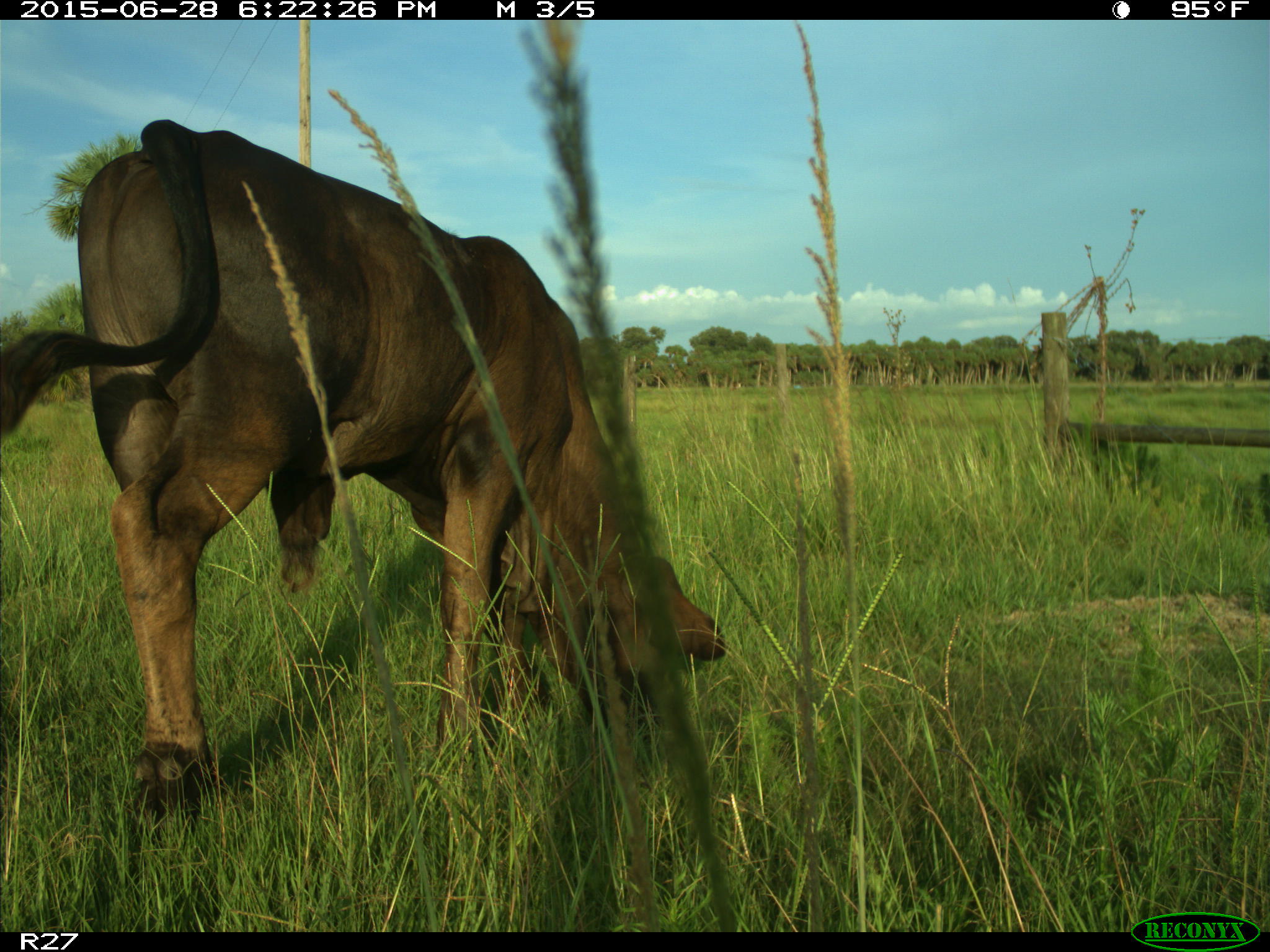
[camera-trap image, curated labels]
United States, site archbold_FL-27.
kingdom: Animalia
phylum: Chordata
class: Mammalia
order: Artiodactyla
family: Bovidae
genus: Bos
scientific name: Bos taurus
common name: domestic cow